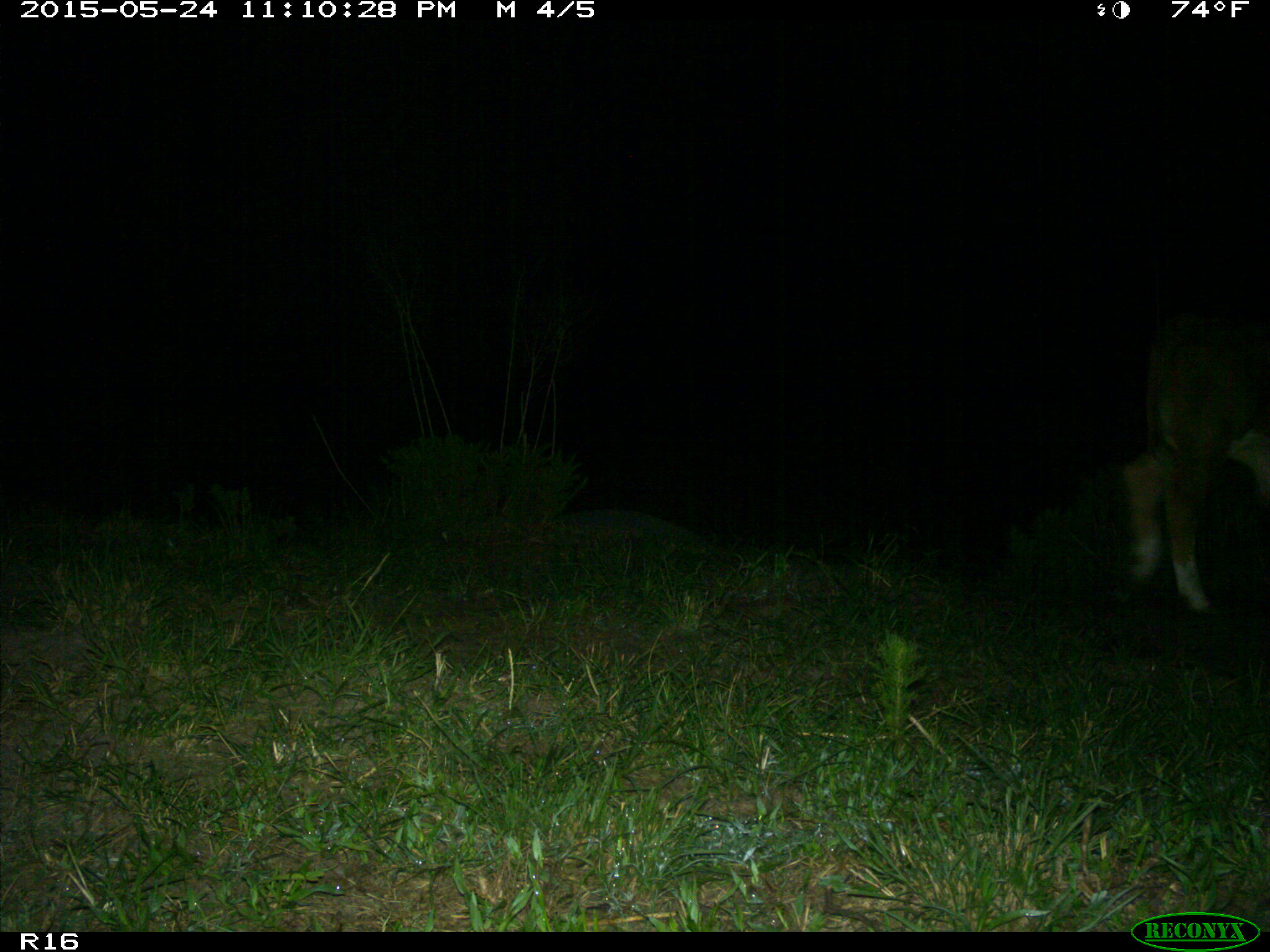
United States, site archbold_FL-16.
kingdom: Animalia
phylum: Chordata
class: Mammalia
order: Artiodactyla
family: Bovidae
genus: Bos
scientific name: Bos taurus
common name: domestic cow